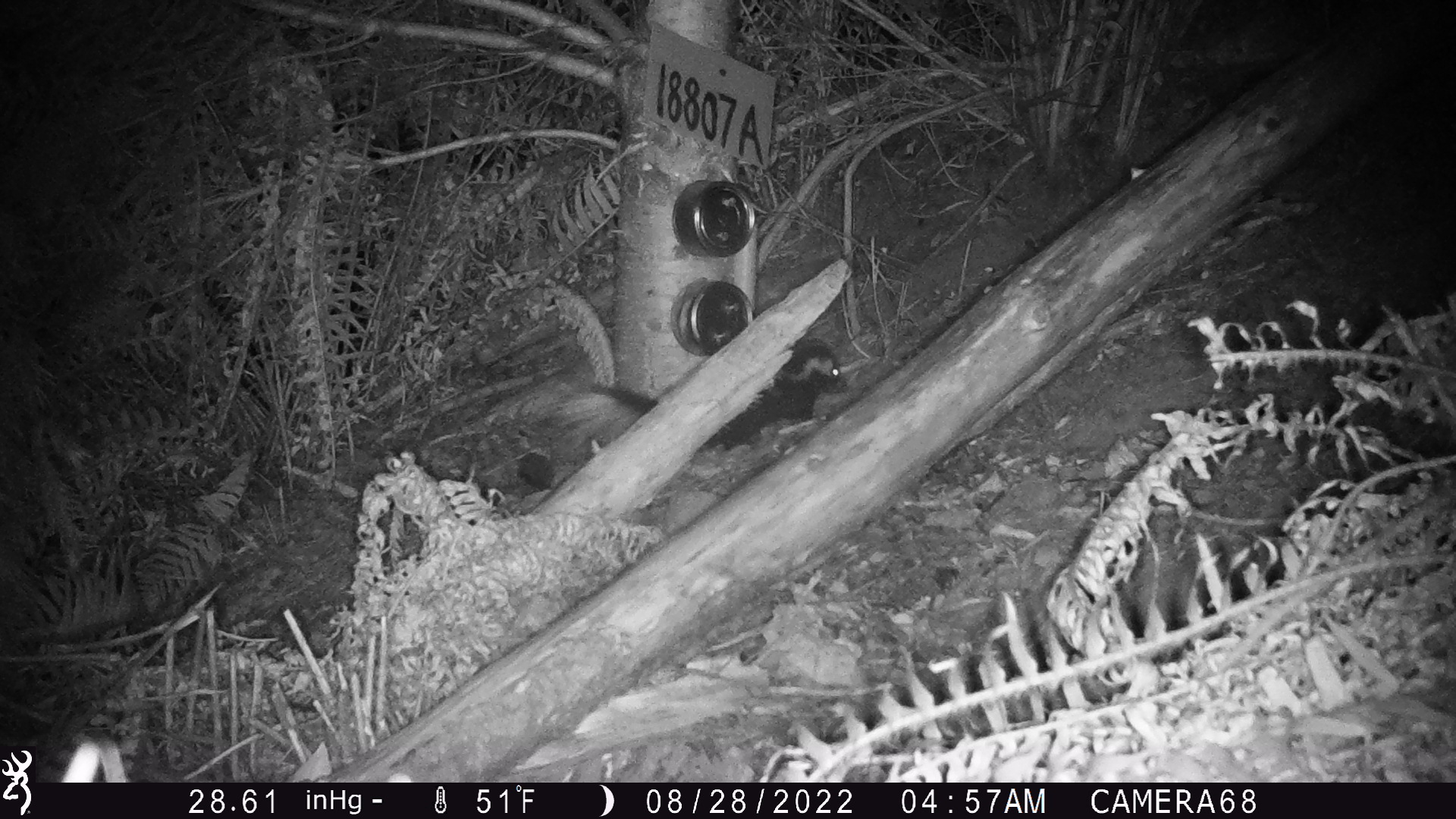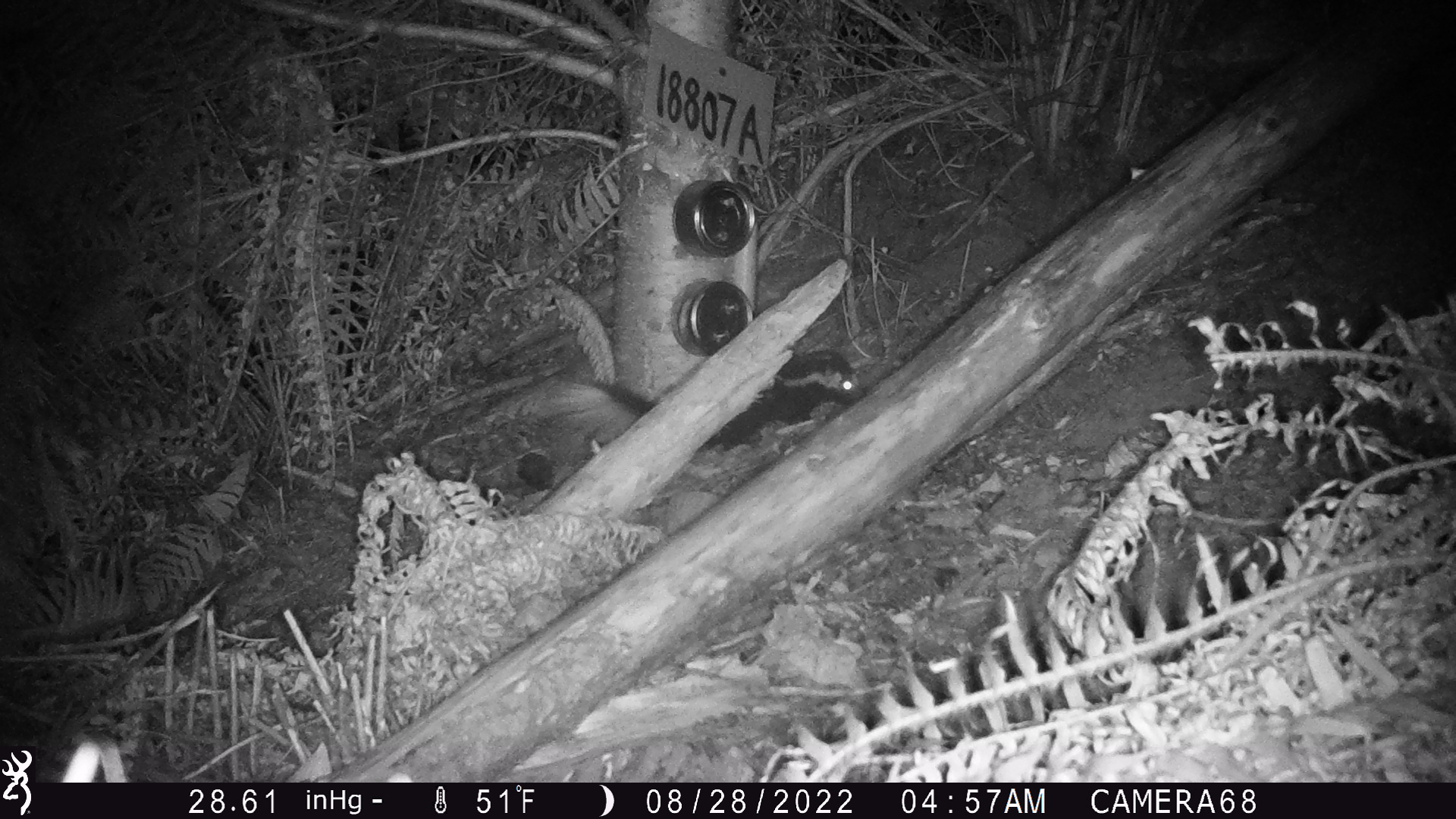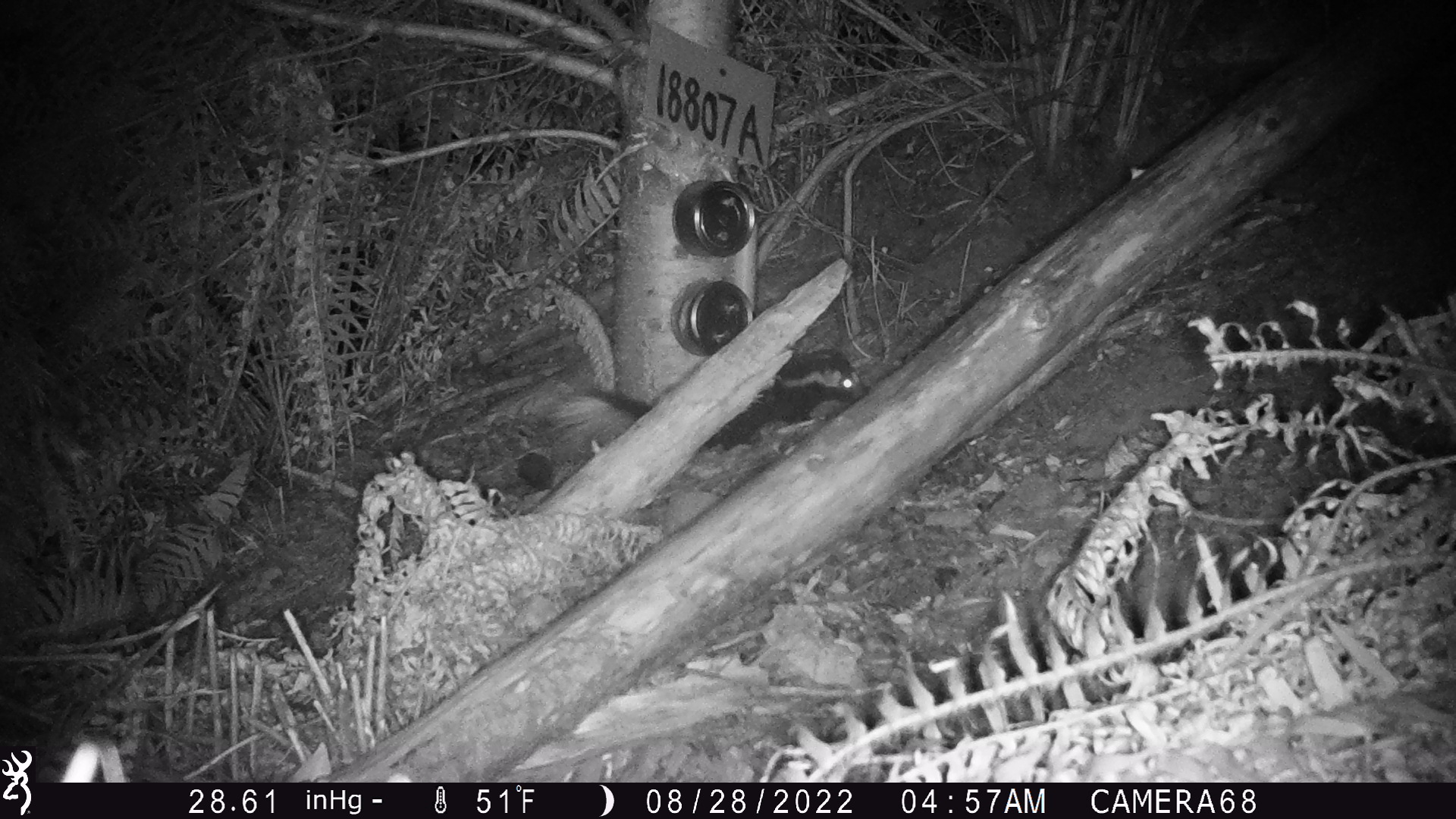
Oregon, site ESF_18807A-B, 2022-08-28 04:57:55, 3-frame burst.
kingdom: Animalia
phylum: Chordata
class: Mammalia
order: Carnivora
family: Mephitidae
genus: Spilogale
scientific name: Spilogale gracilis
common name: western spotted skunk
Western spotted skunk (Spilogale gracilis).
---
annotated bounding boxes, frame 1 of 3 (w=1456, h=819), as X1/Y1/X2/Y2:
western spotted skunk: 564/336/848/458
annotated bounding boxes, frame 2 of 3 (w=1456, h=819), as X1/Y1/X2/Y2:
western spotted skunk: 559/340/868/448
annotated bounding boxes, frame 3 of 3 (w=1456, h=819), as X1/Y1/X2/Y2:
western spotted skunk: 553/348/871/461